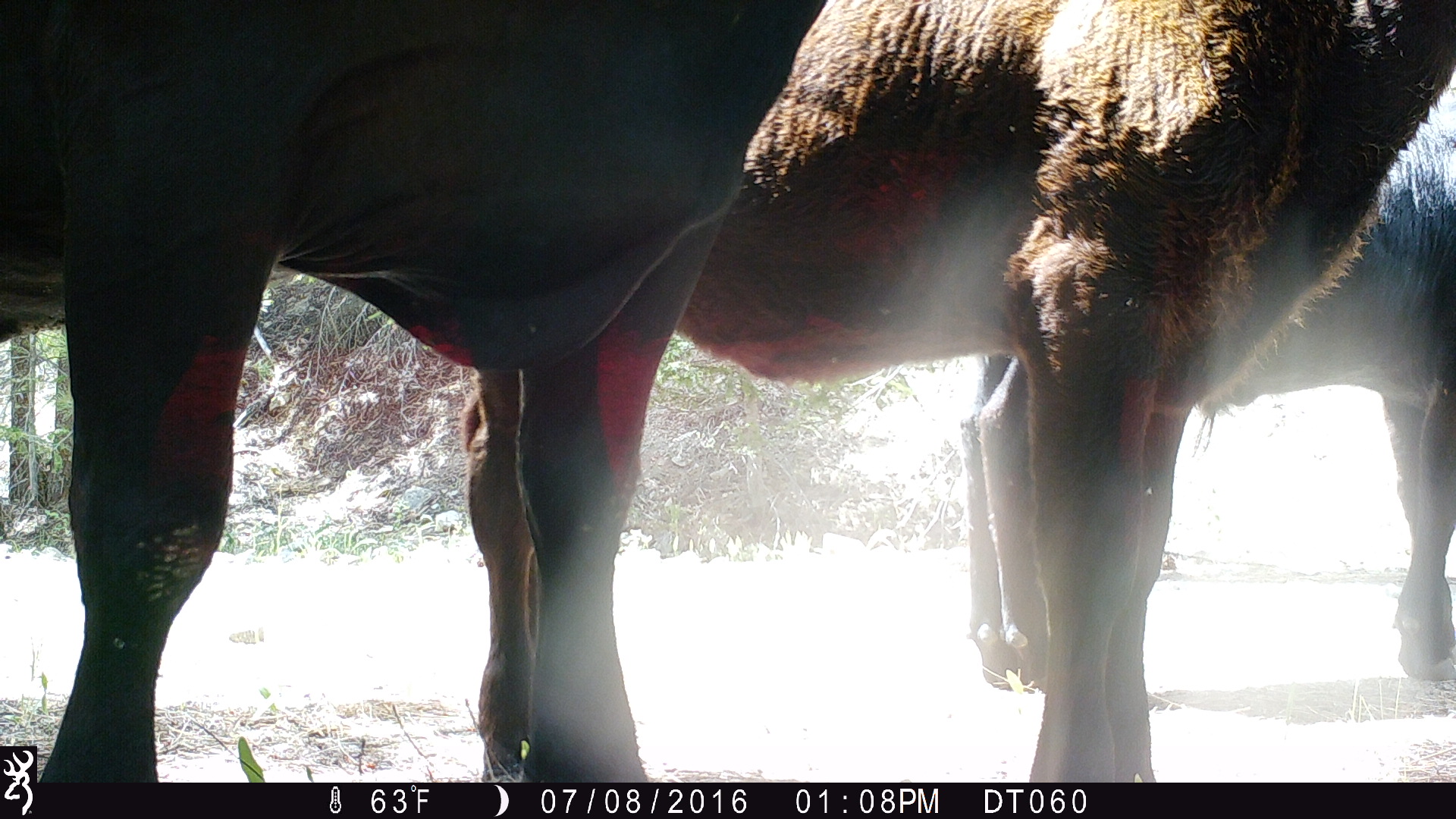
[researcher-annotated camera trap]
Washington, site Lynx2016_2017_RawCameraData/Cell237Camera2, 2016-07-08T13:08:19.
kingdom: Animalia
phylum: Chordata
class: Mammalia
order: Artiodactyla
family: Bovidae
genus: Bos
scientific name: Bos taurus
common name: domestic cattle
Domestic cattle (Bos taurus). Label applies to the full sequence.